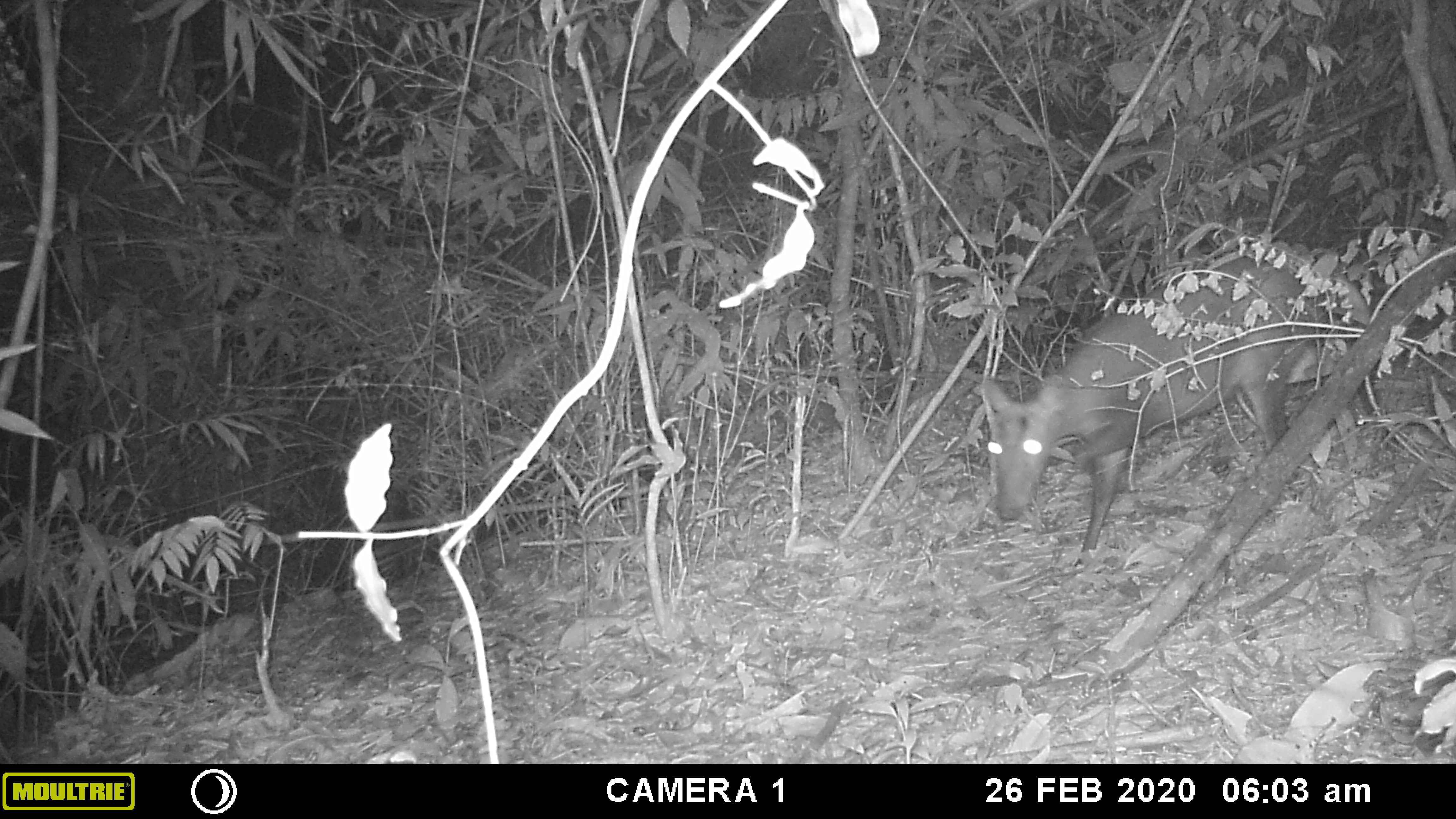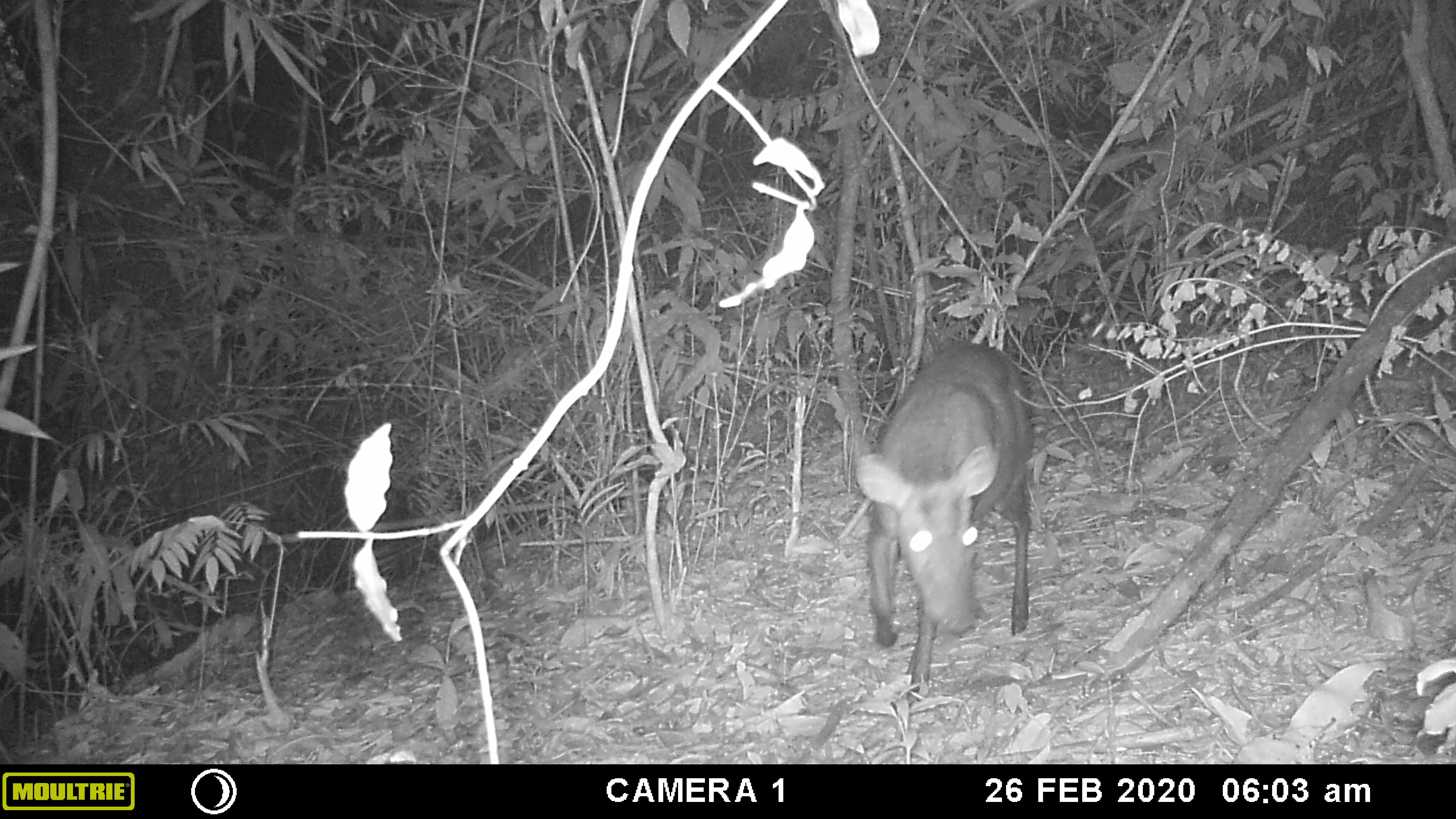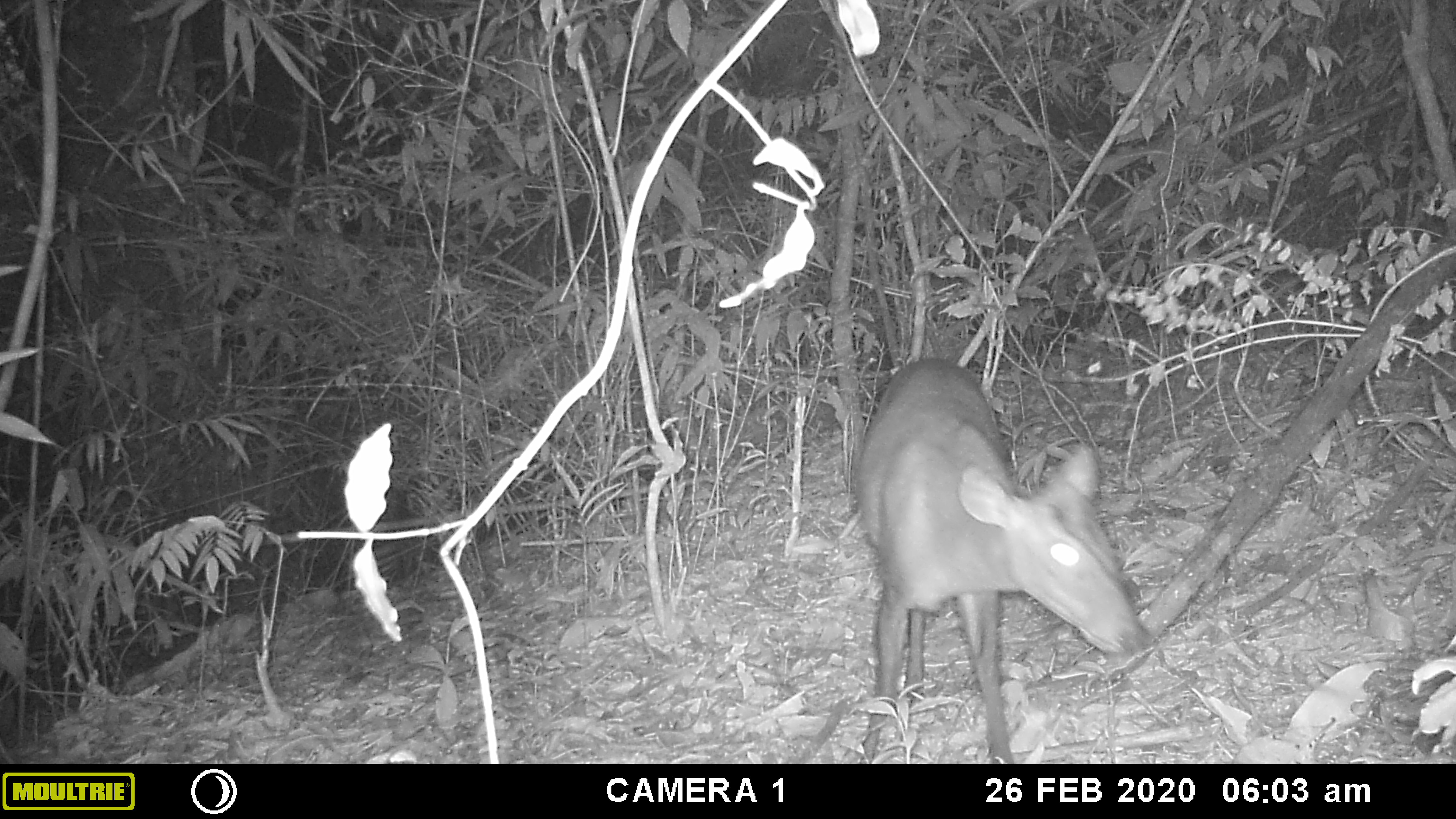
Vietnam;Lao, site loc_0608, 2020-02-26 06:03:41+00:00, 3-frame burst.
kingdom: Animalia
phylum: Chordata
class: Mammalia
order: Artiodactyla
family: Cervidae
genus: Muntiacus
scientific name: Muntiacus rooseveltorum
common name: roosevelt's muntjac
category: roosevelts muntjac group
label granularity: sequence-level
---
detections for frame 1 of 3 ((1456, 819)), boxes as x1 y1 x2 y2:
roosevelts muntjac group: 981 252 1372 565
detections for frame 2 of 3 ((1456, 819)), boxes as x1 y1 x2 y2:
roosevelts muntjac group: 849 340 1035 703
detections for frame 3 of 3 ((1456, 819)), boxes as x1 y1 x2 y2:
roosevelts muntjac group: 850 356 1152 764